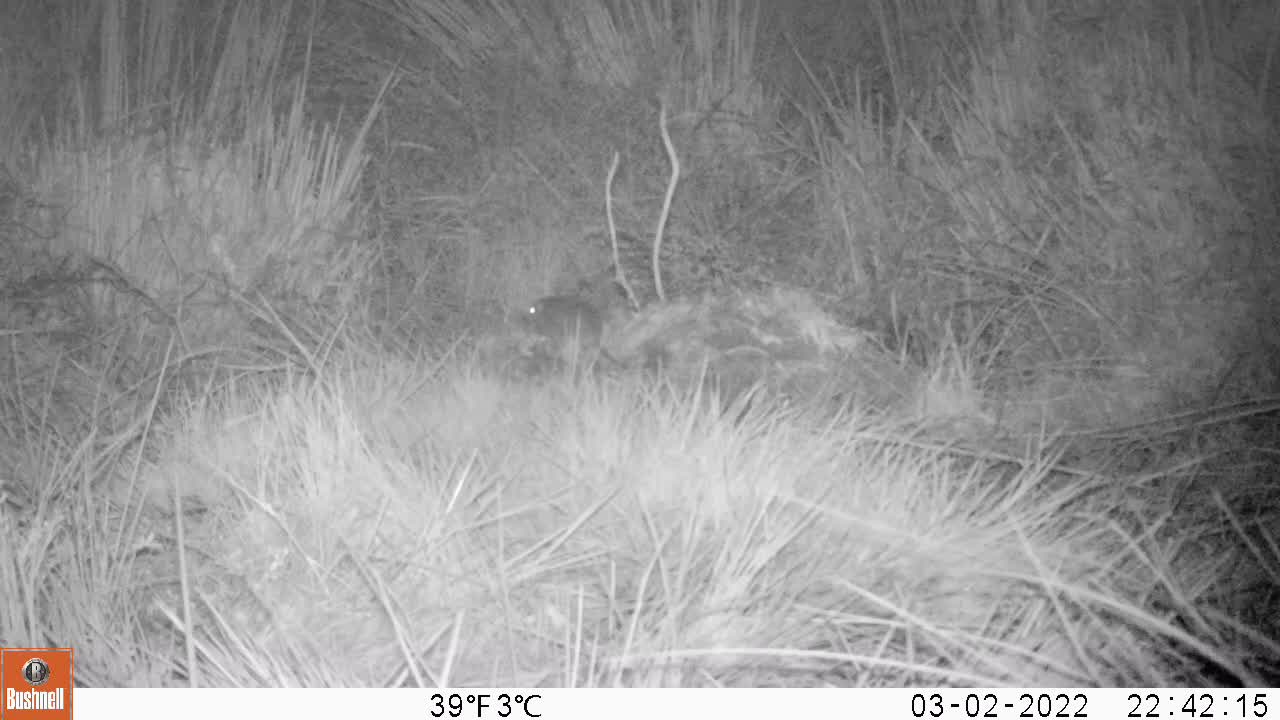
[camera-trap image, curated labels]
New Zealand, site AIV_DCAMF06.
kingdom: Animalia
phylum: Chordata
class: Mammalia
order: Rodentia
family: Muridae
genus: Mus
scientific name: Mus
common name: mouse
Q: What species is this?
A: Mouse (Mus).